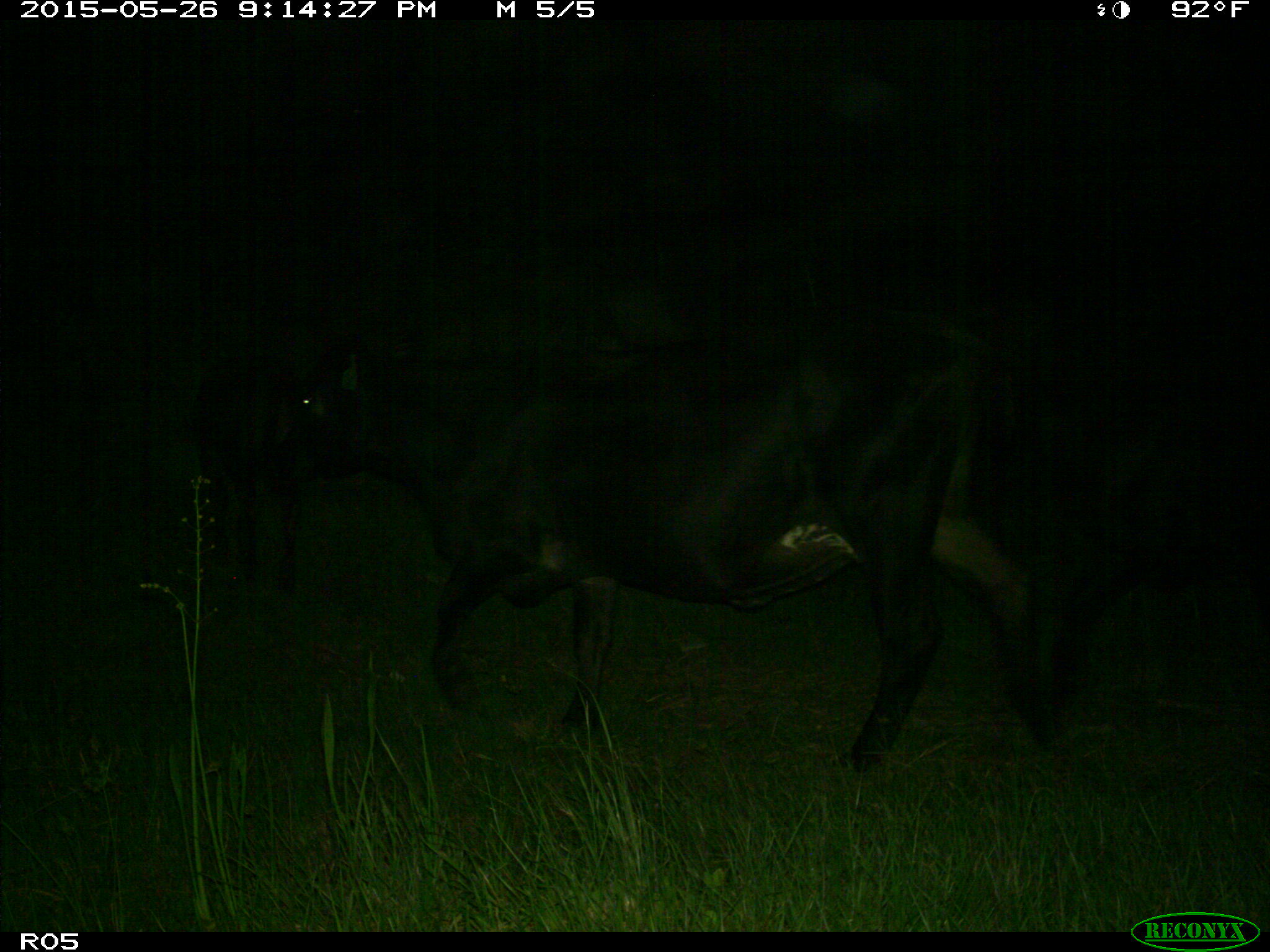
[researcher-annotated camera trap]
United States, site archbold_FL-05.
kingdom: Animalia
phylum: Chordata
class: Mammalia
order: Artiodactyla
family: Bovidae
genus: Bos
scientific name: Bos taurus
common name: domestic cow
Bos taurus (domestic cow).